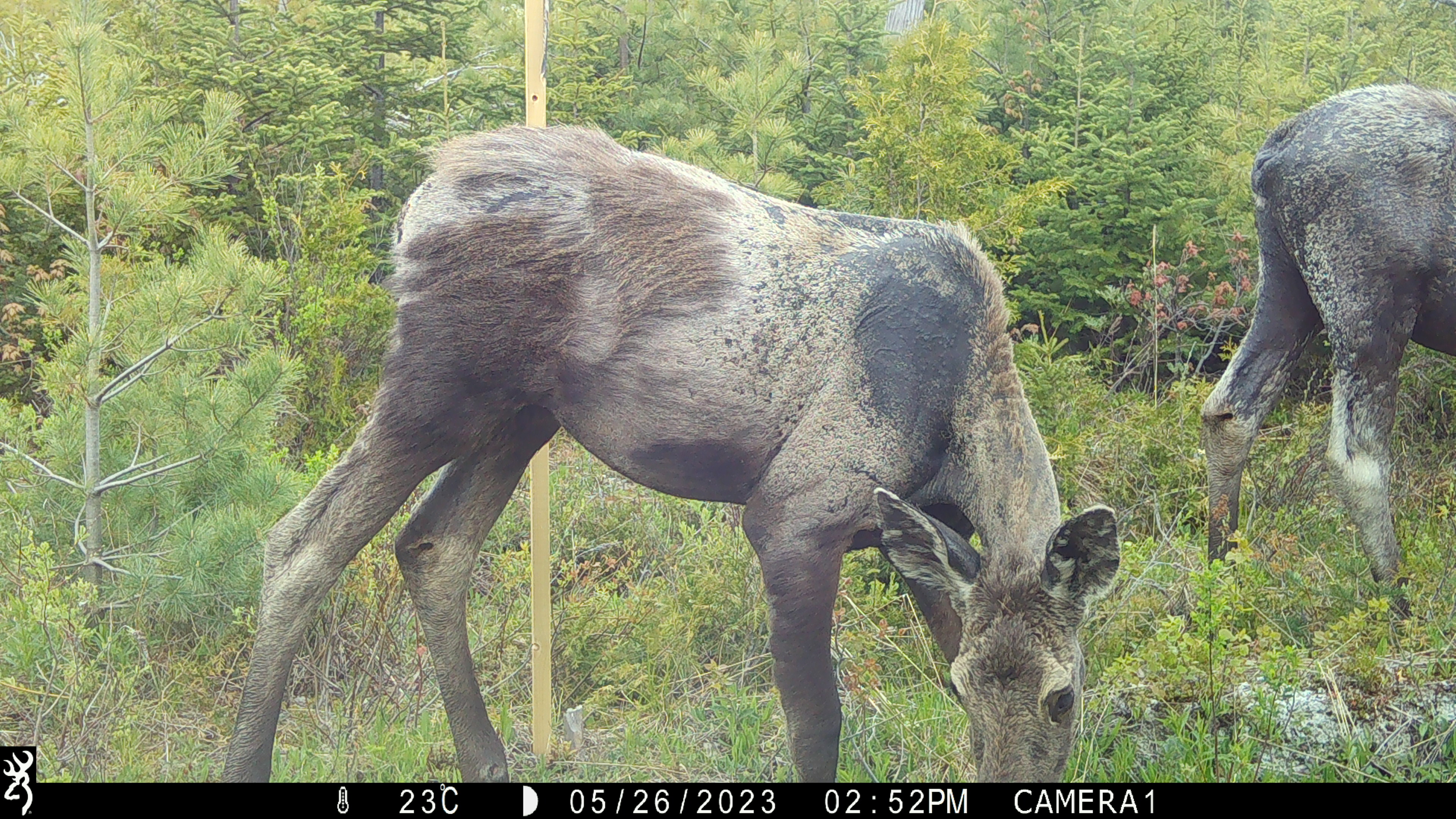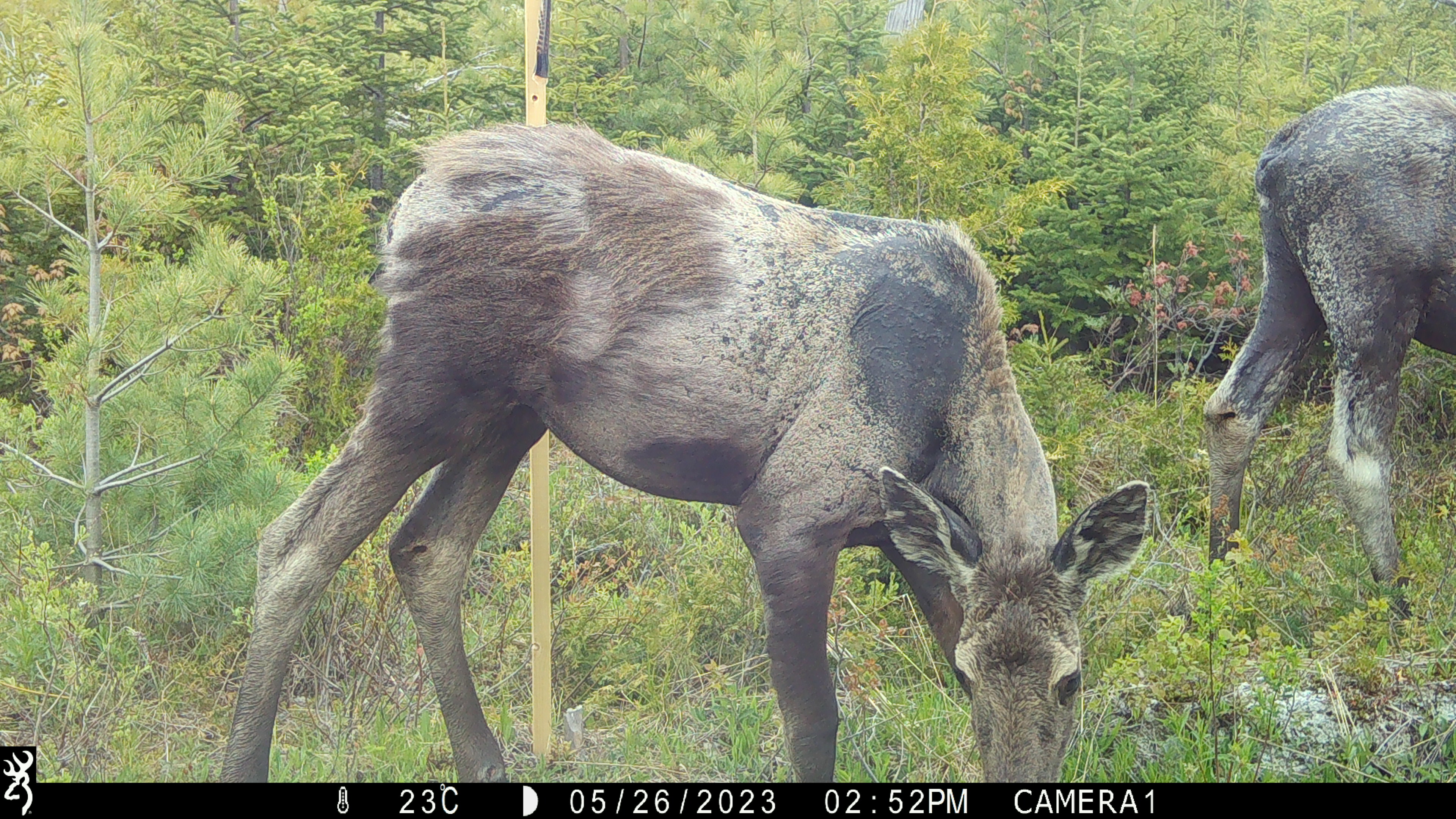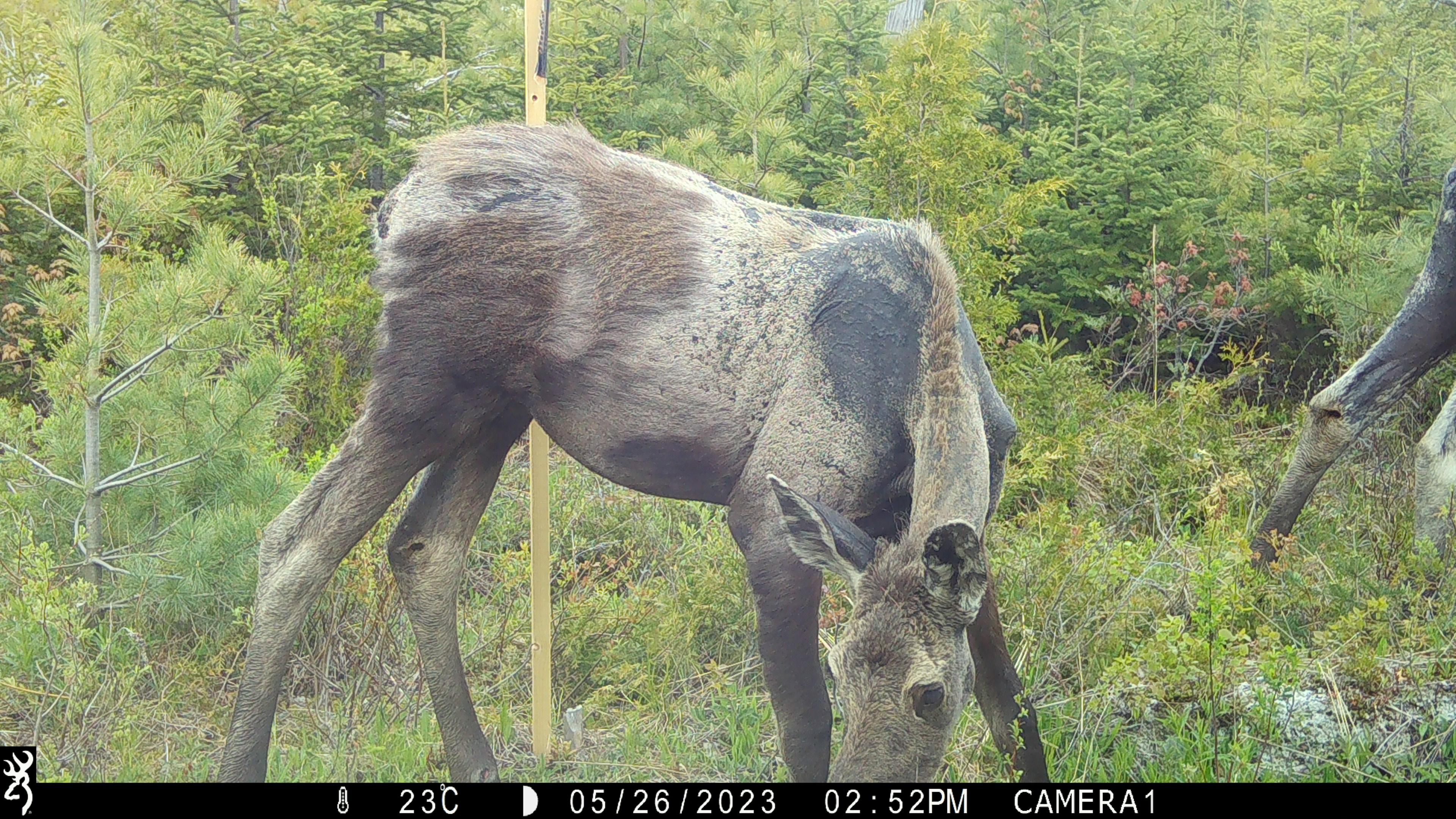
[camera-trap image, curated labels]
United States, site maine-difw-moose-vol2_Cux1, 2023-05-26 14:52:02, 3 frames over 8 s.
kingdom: Animalia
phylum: Chordata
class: Mammalia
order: Artiodactyla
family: Cervidae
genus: Alces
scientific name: Alces alces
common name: moose